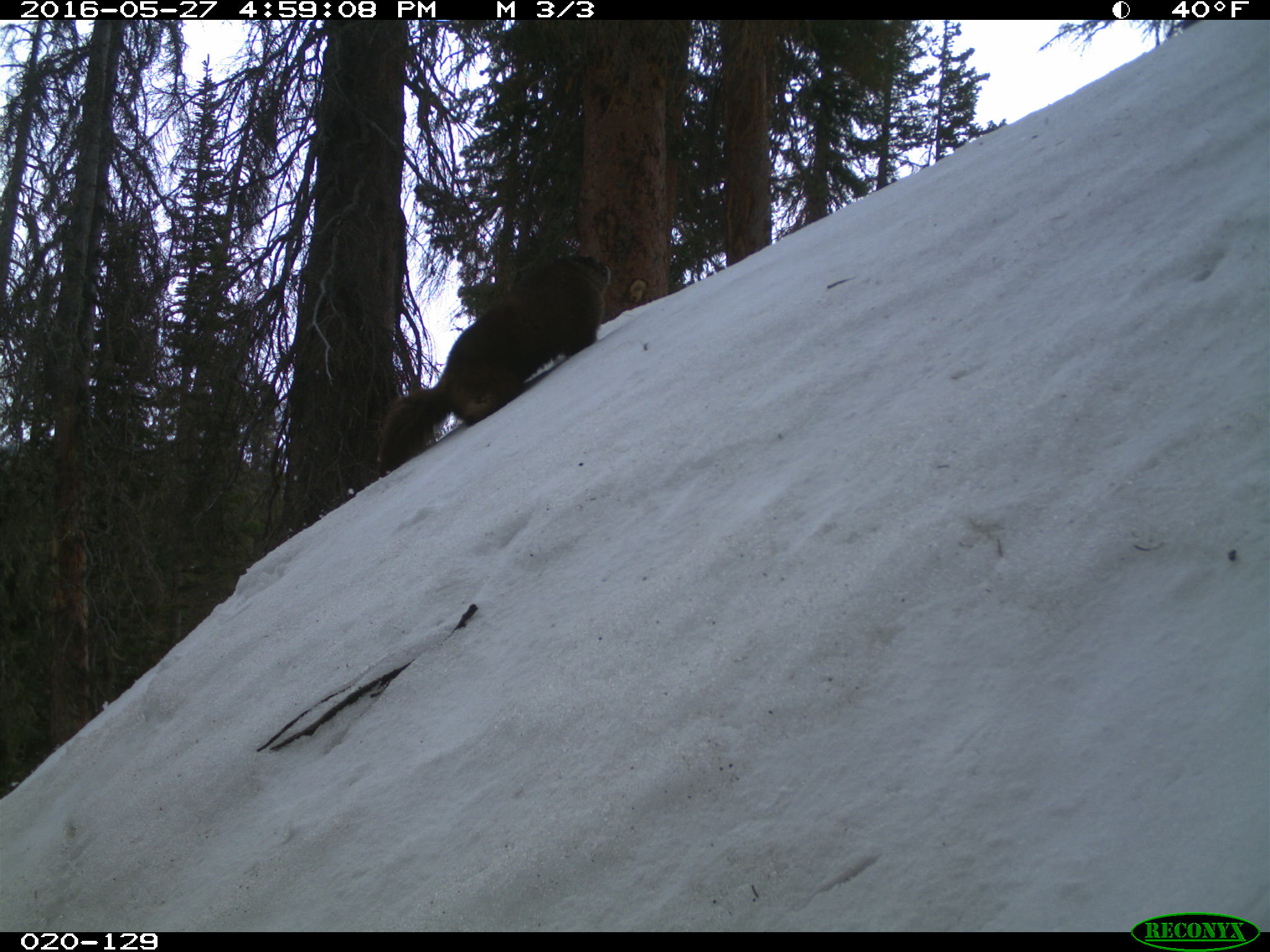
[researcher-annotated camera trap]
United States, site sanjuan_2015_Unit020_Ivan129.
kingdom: Animalia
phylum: Chordata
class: Mammalia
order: Rodentia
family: Sciuridae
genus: Marmota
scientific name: Marmota flaviventris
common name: yellow-bellied marmot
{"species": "Marmota flaviventris (yellow-bellied marmot)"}